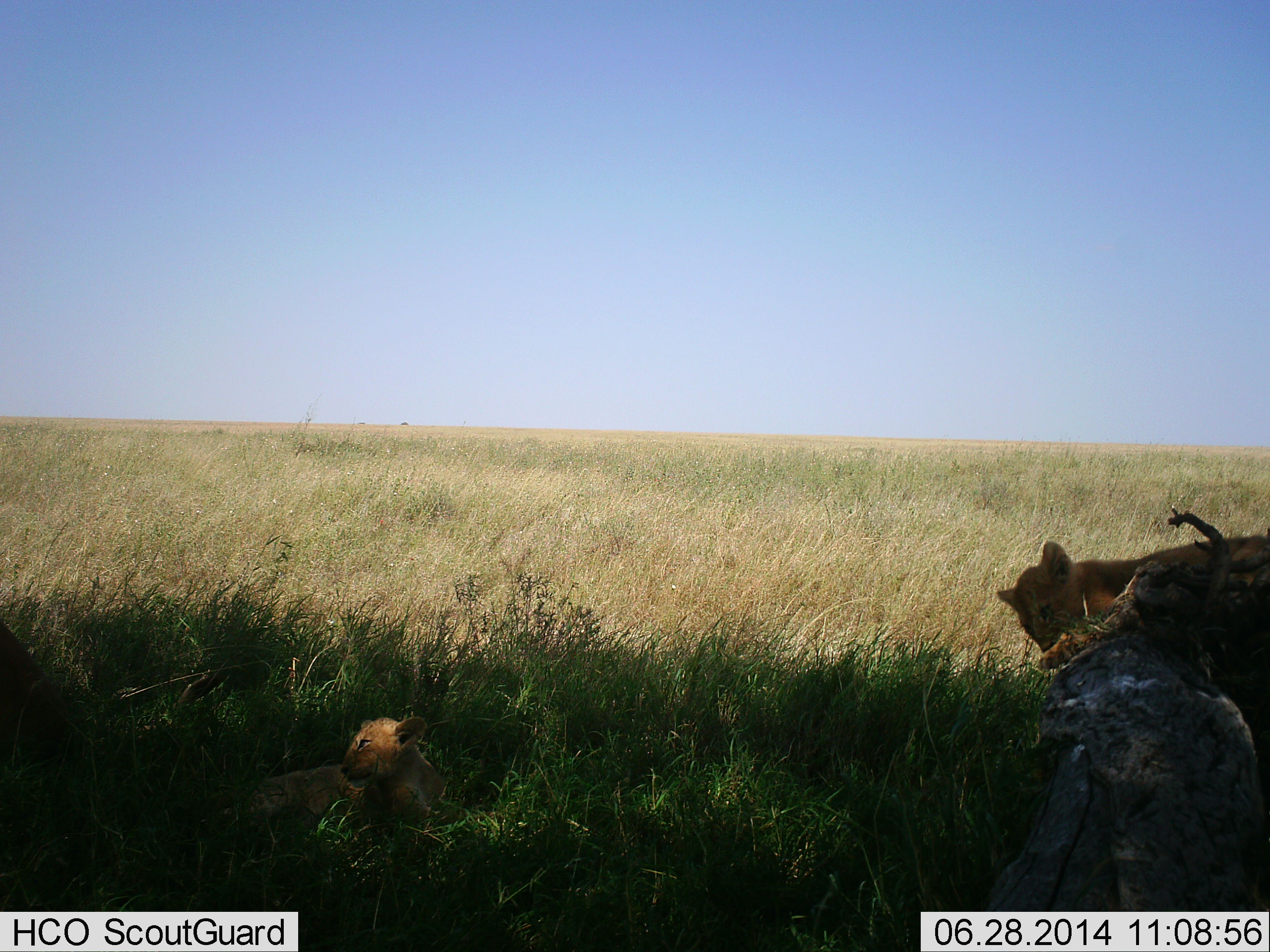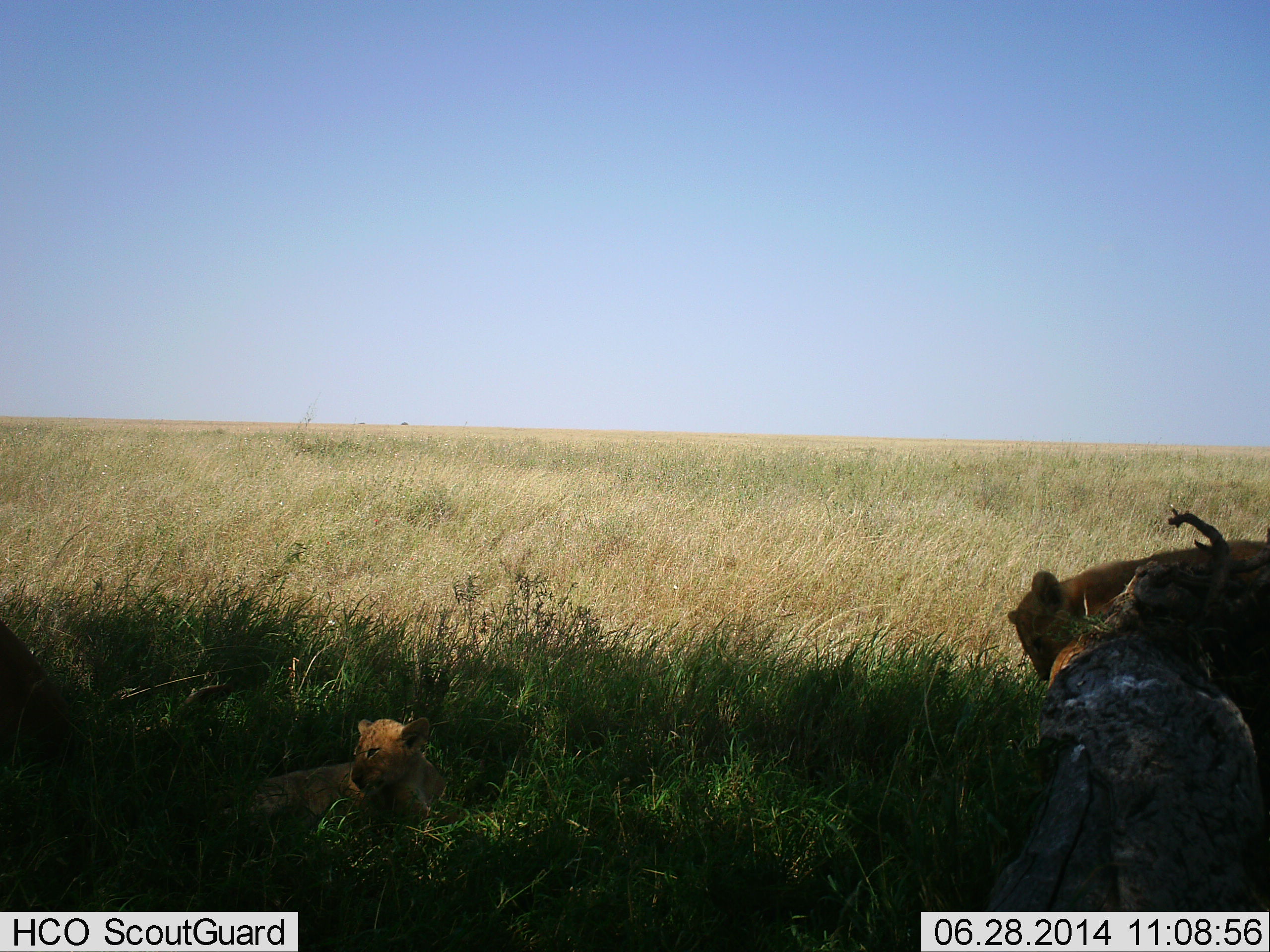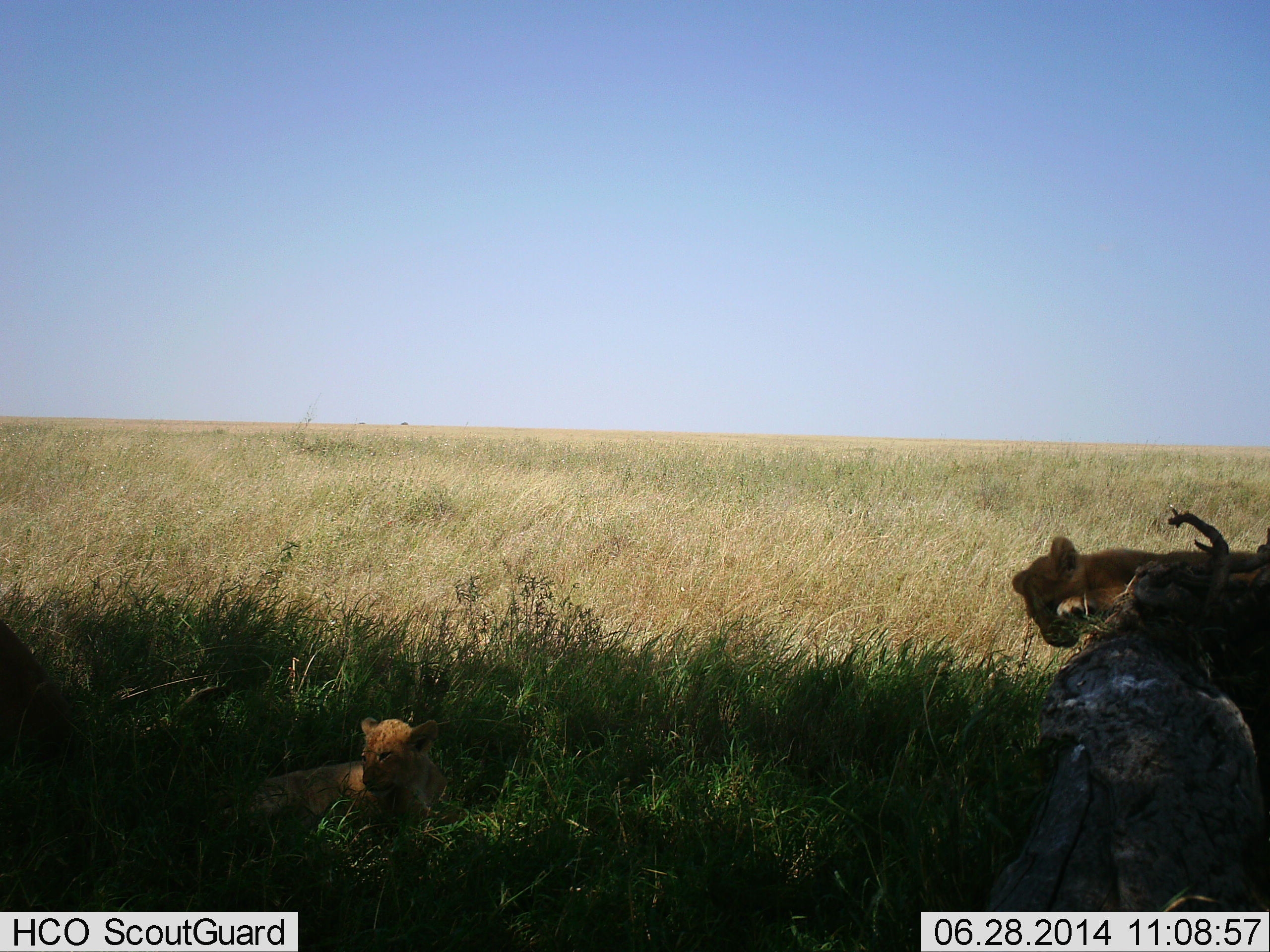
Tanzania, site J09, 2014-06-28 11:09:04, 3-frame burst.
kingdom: Animalia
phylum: Chordata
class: Mammalia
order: Carnivora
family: Felidae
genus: Panthera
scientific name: Panthera leo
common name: lion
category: lionfemale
Lionfemale (lion) (Panthera leo), count 2. Behavior (volunteer vote fractions): standing 10%, resting 100%, moving 10%, interacting 10%. Young present (vote fraction): 50%. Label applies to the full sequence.